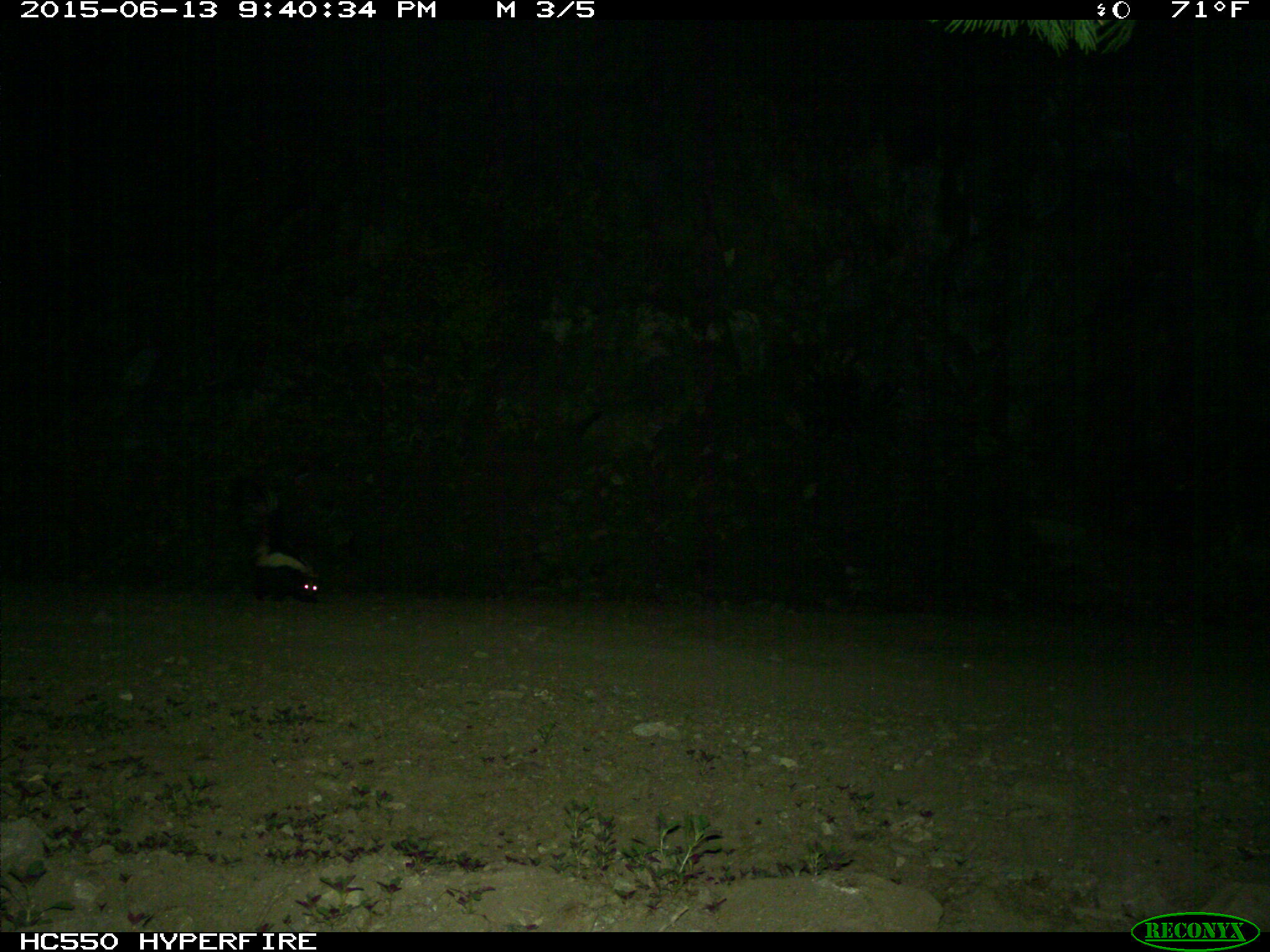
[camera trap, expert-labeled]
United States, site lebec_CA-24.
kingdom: Animalia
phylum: Chordata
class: Mammalia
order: Carnivora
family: Mephitidae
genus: Mephitis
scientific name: Mephitis mephitis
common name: striped skunk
Mephitis mephitis (striped skunk).